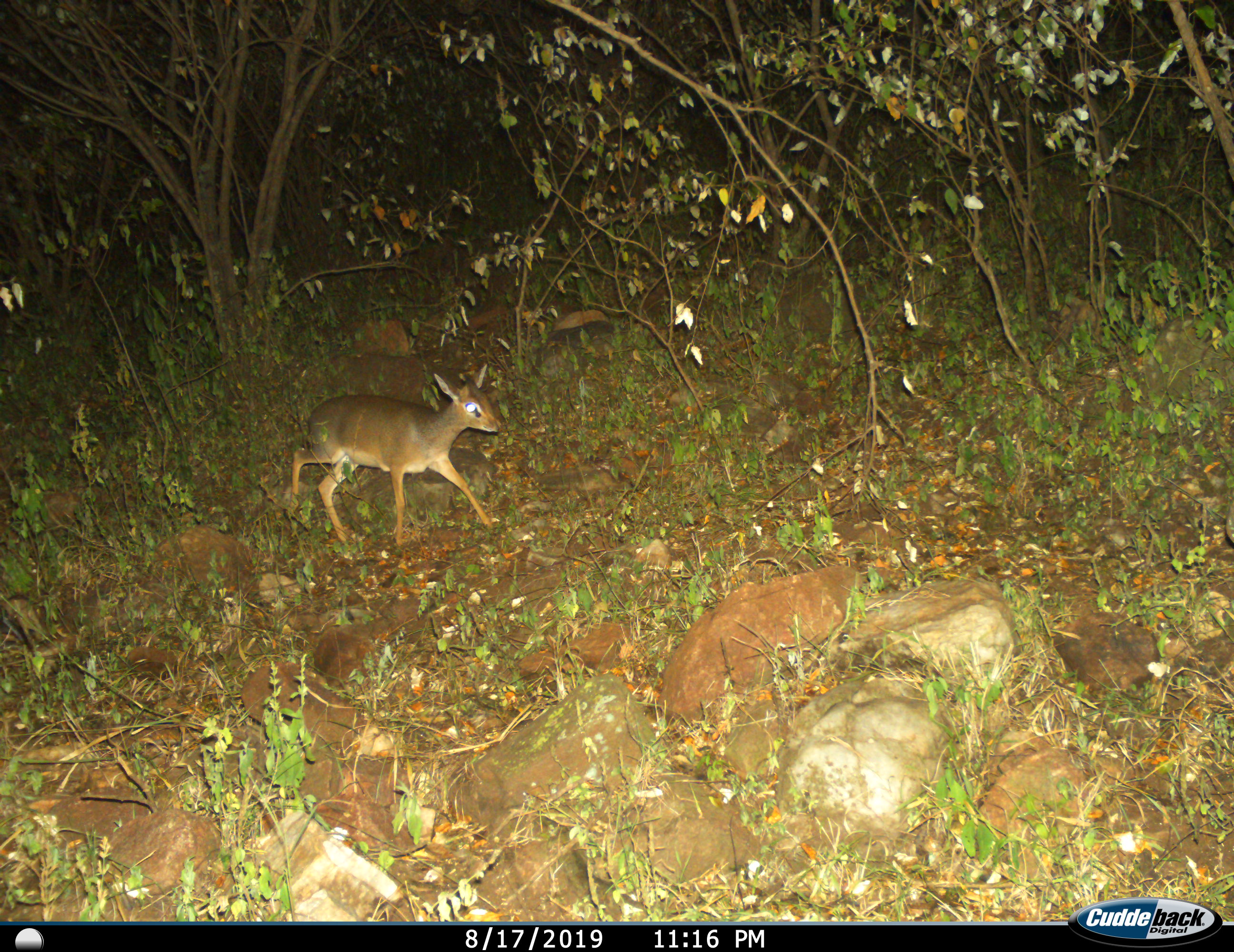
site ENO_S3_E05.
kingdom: Animalia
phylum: Chordata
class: Mammalia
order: Artiodactyla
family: Bovidae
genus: Madoqua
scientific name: Madoqua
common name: dik-dik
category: dikdik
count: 1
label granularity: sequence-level